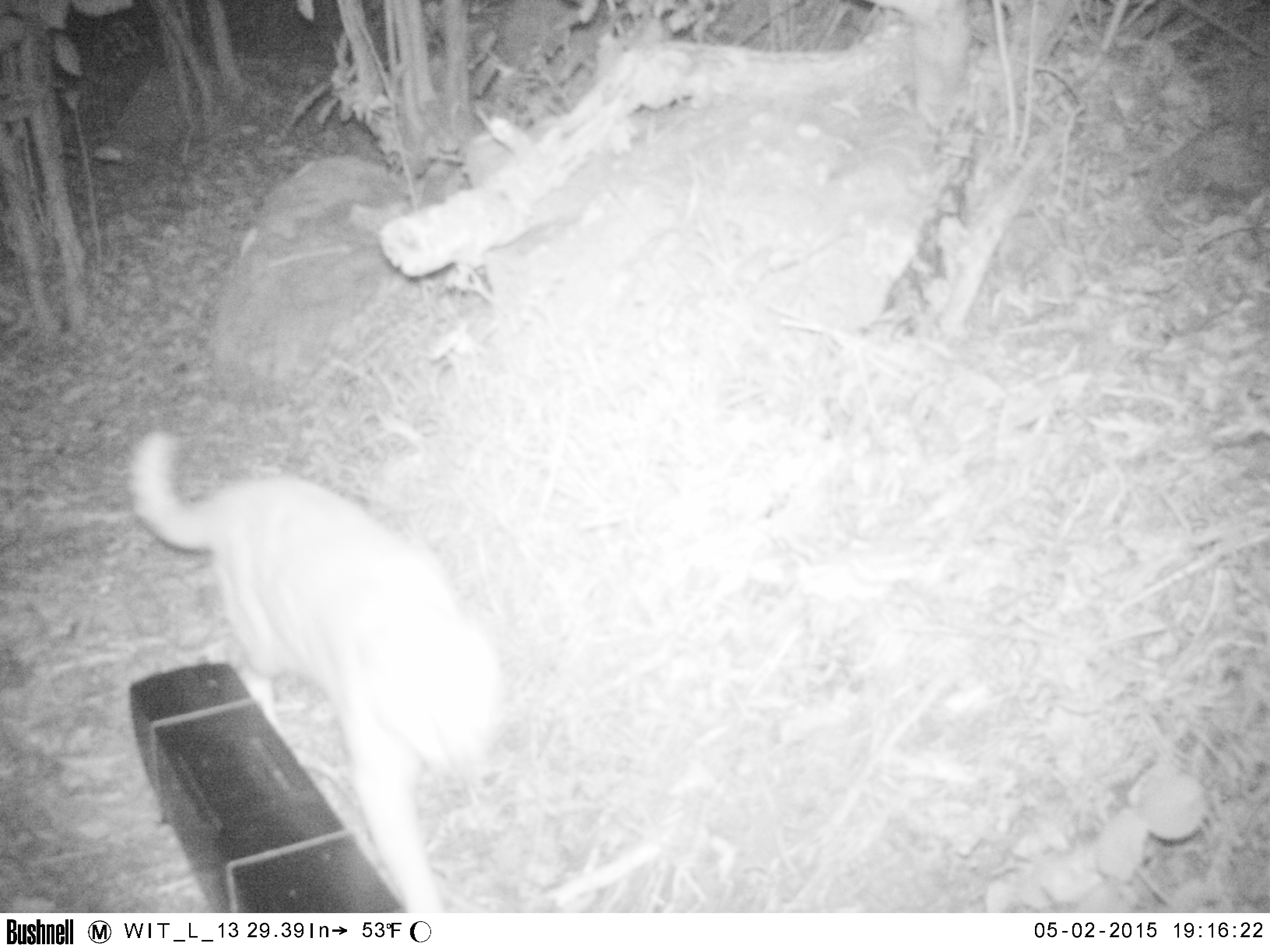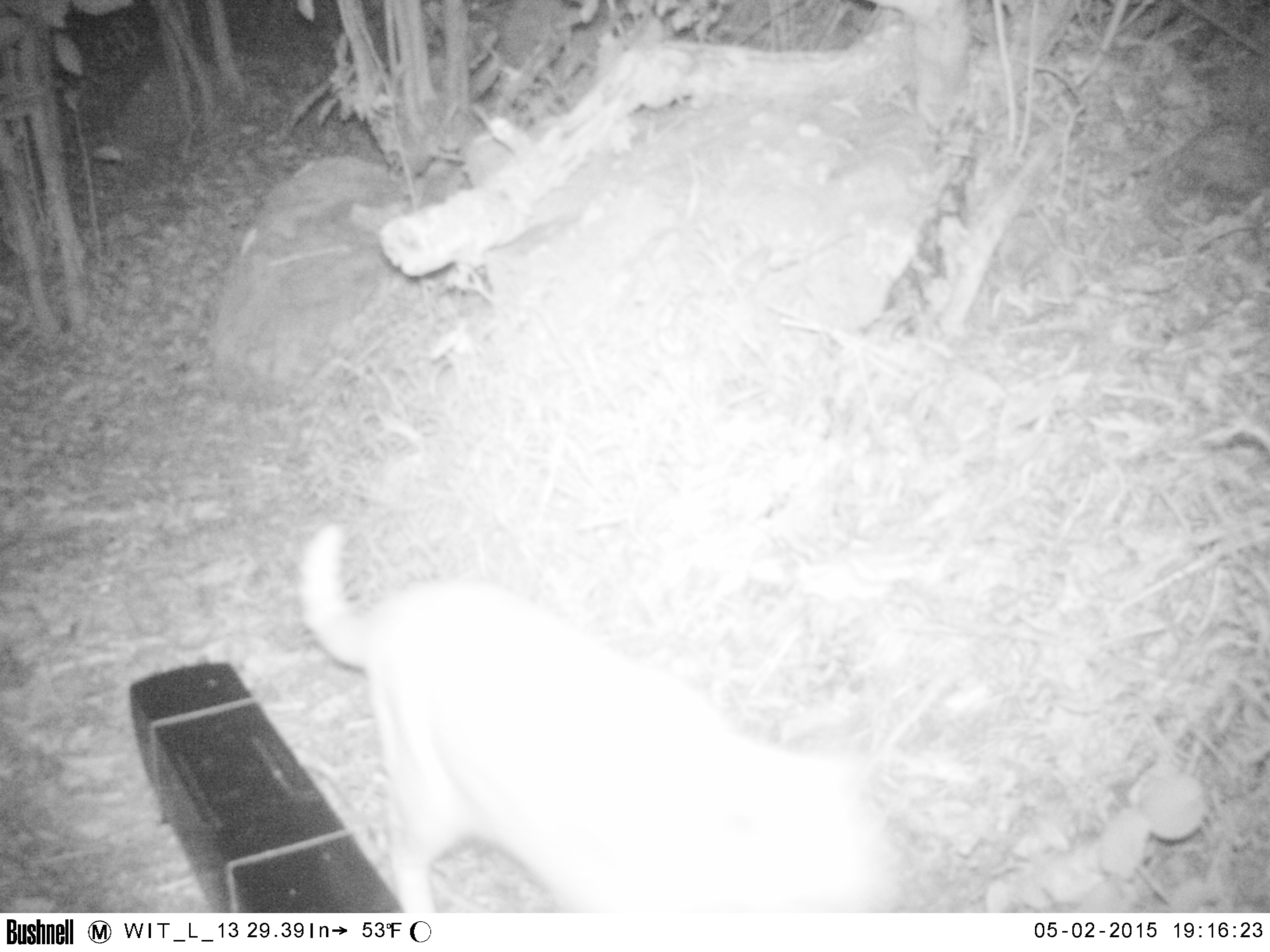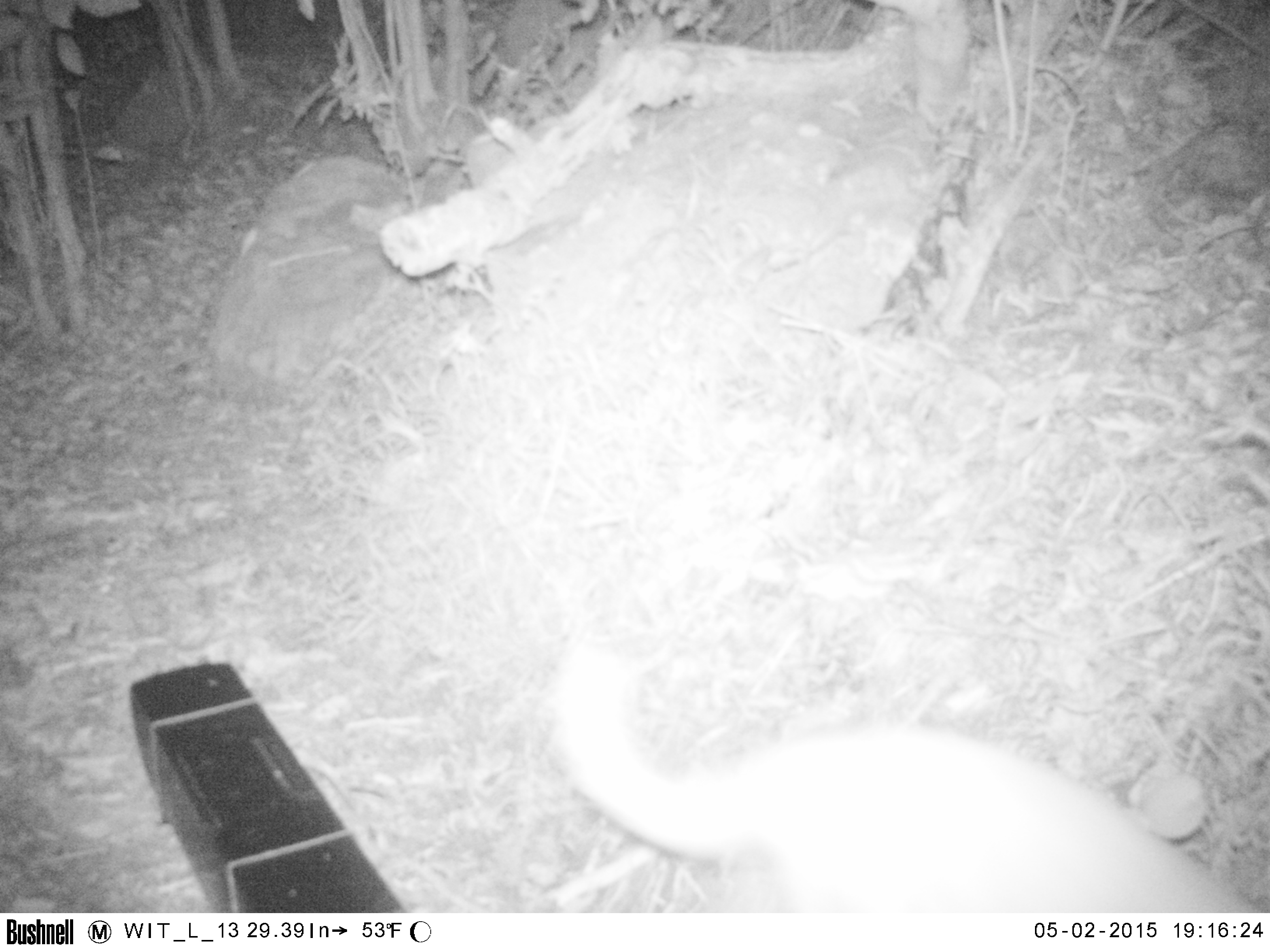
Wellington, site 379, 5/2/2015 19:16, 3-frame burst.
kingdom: Animalia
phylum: Chordata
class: Mammalia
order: Carnivora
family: Felidae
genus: Felis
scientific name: Felis catus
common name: cat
Cat (Felis catus).